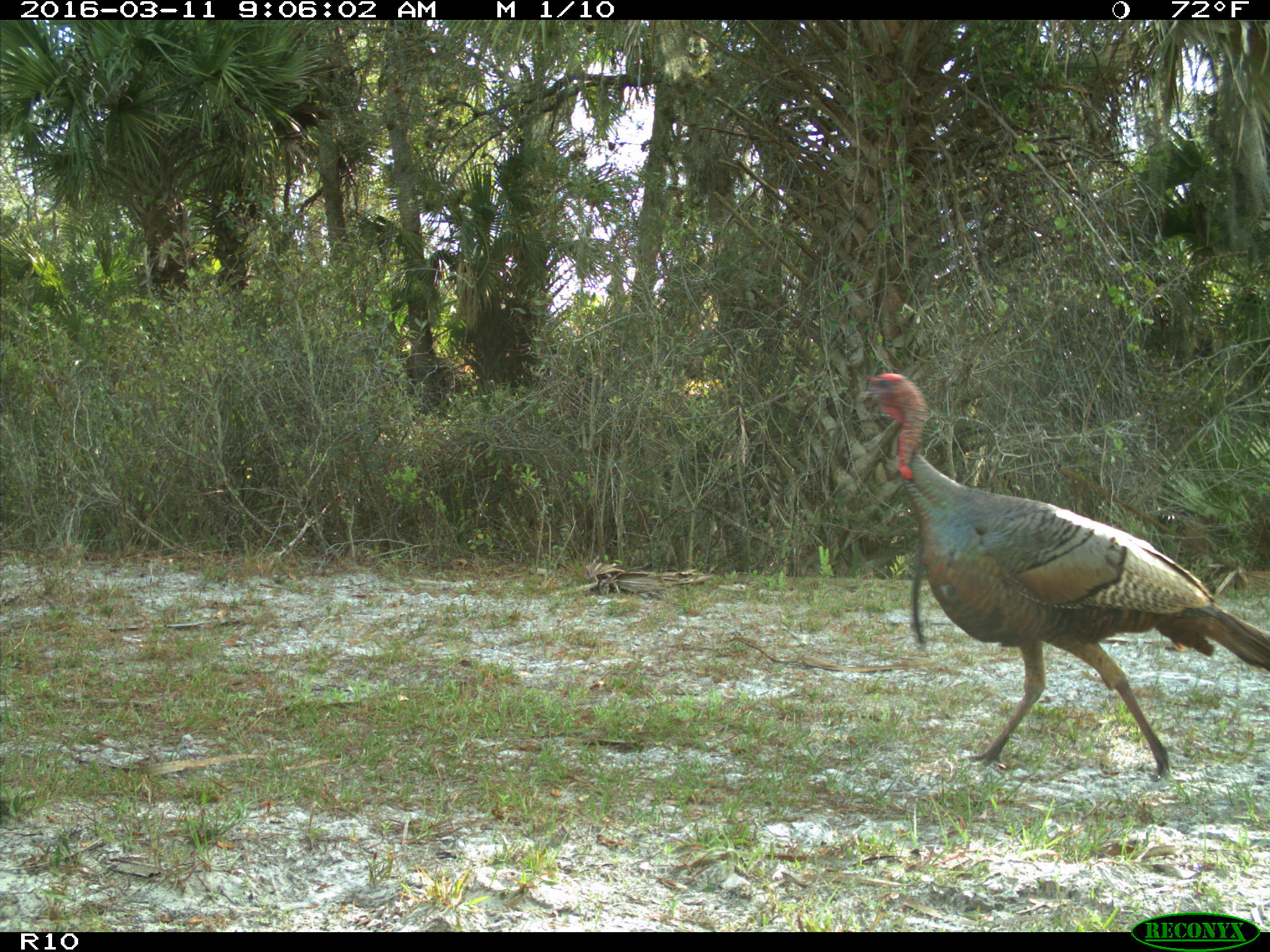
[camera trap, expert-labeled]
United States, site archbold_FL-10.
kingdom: Animalia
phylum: Chordata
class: Aves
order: Galliformes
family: Phasianidae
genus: Meleagris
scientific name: Meleagris gallopavo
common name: wild turkey